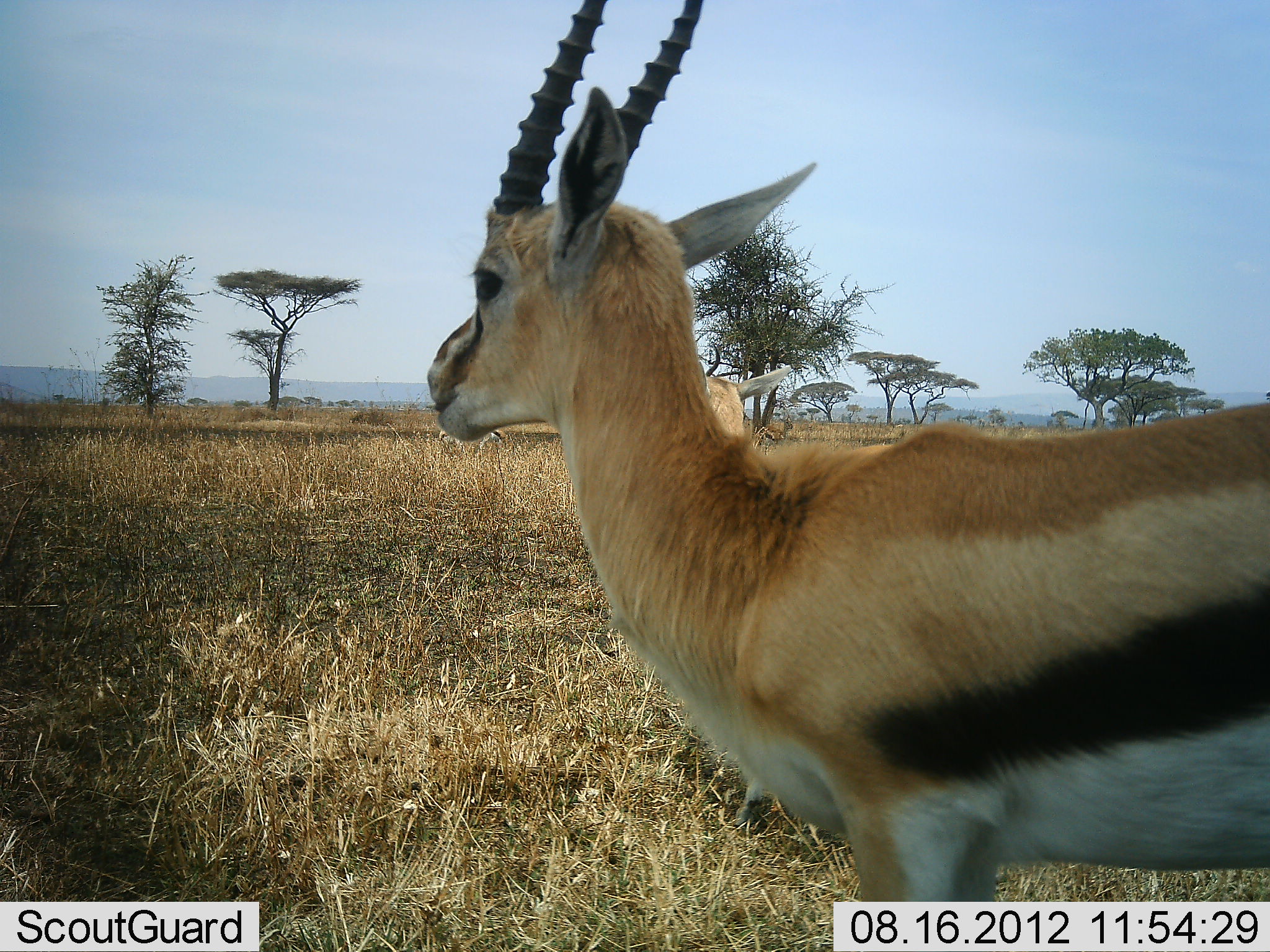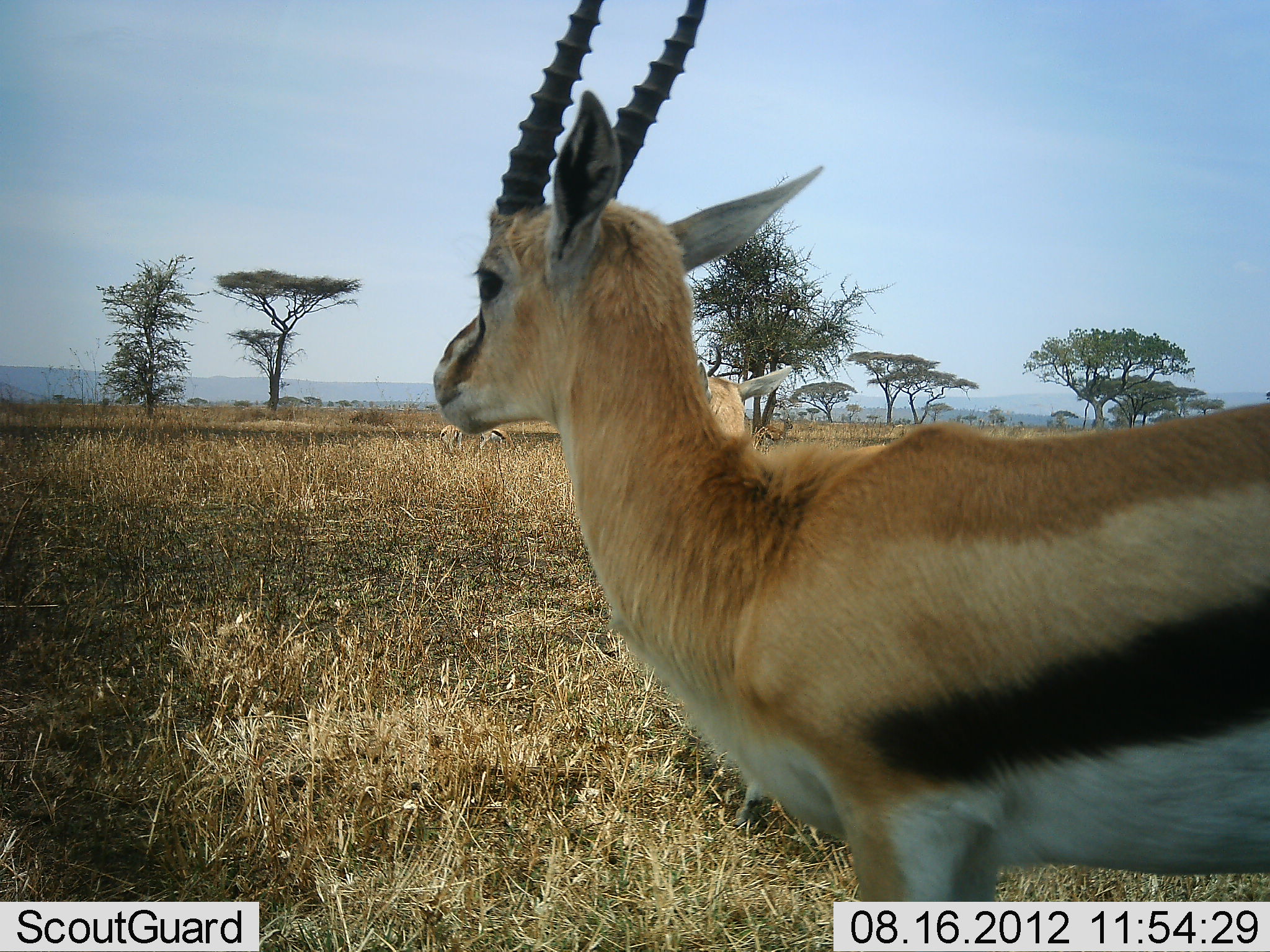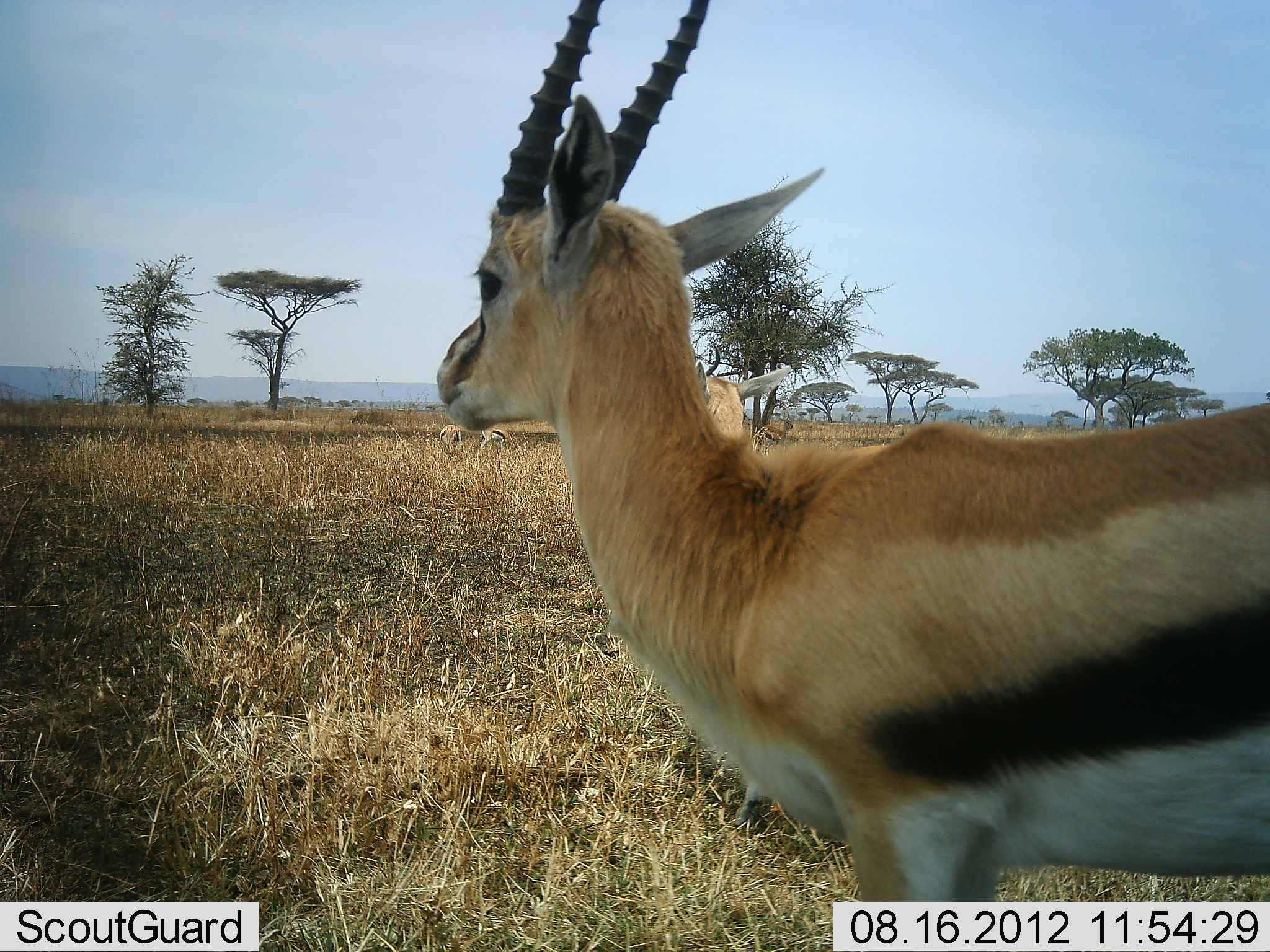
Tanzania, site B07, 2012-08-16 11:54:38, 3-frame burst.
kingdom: Animalia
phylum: Chordata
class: Mammalia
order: Artiodactyla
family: Bovidae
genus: Eudorcas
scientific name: Eudorcas thomsonii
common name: thomson's gazelle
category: gazellethomsons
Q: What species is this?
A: Gazellethomsons (thomson's gazelle) (Eudorcas thomsonii).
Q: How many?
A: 1.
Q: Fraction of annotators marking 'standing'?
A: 100%.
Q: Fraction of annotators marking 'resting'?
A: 0%.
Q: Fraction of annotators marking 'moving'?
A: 0%.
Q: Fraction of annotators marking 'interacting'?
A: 0%.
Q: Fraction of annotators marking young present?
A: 0%.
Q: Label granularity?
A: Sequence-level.